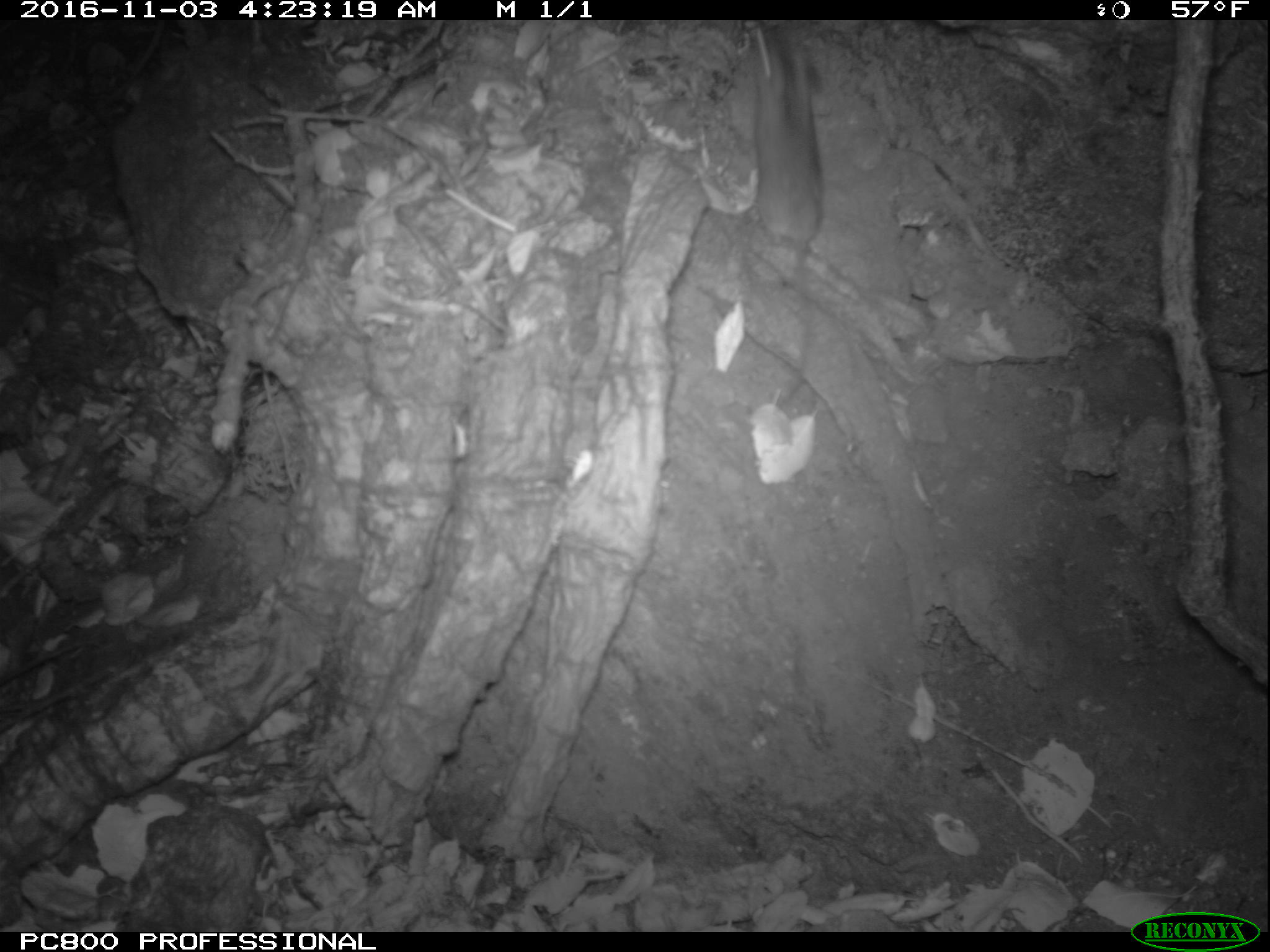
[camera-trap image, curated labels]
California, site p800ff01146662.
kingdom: Animalia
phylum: Chordata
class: Mammalia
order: Rodentia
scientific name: Rodentia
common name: rodent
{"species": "rodent (Rodentia)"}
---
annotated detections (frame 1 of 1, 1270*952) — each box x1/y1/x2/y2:
rodent: 748/24/824/409